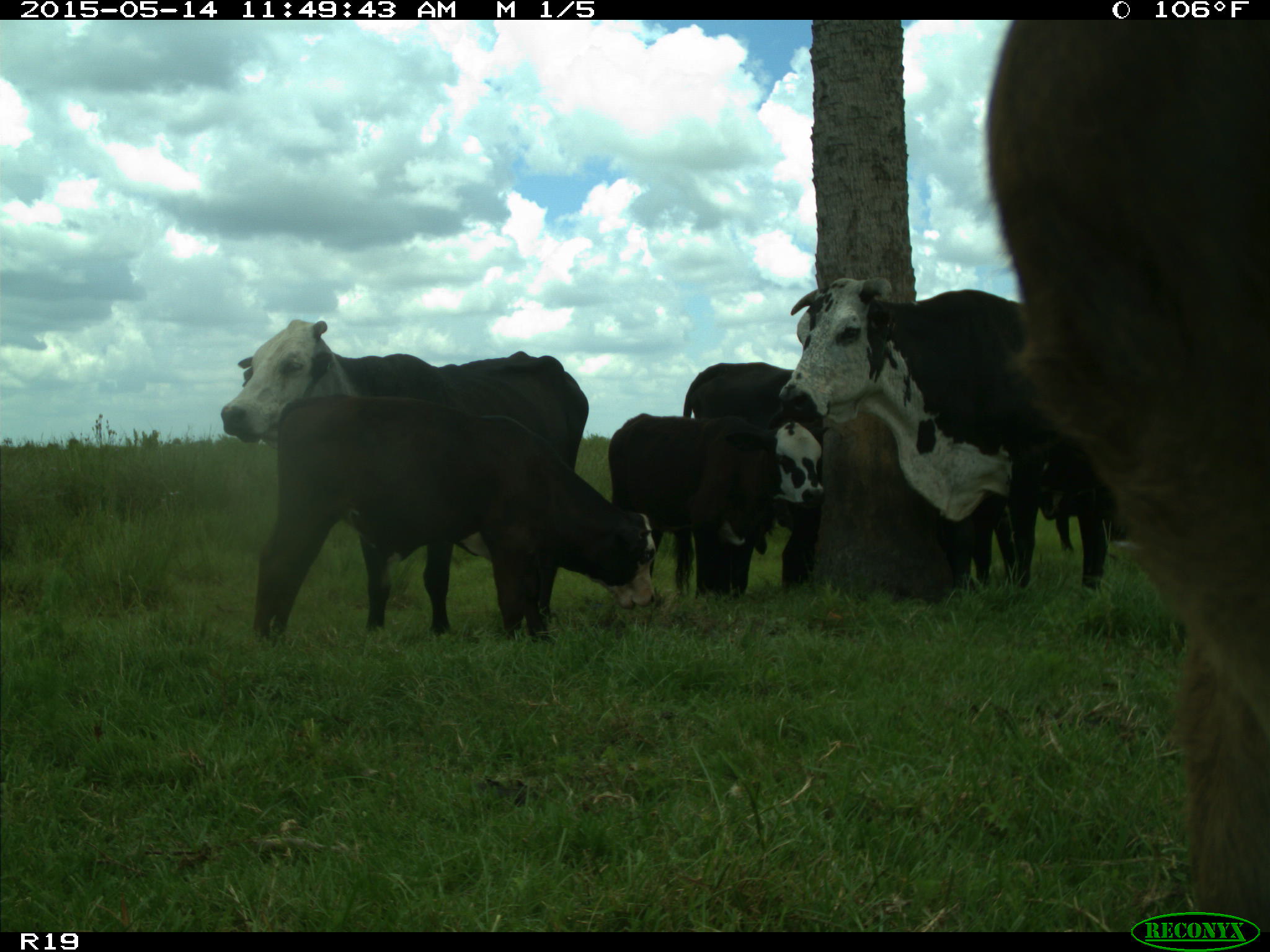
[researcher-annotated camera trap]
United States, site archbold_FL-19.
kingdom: Animalia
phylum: Chordata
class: Mammalia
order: Artiodactyla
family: Bovidae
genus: Bos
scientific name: Bos taurus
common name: domestic cow